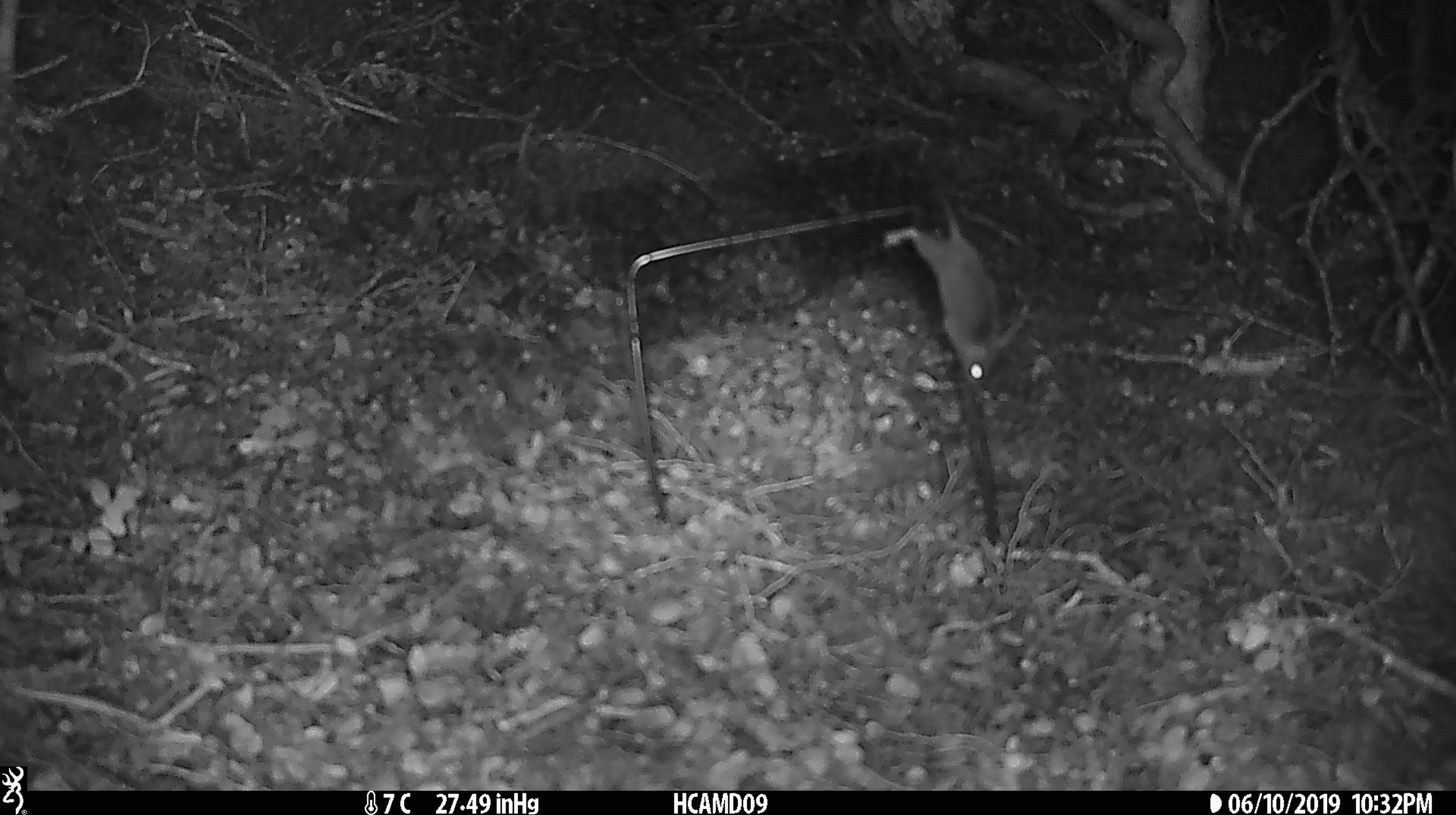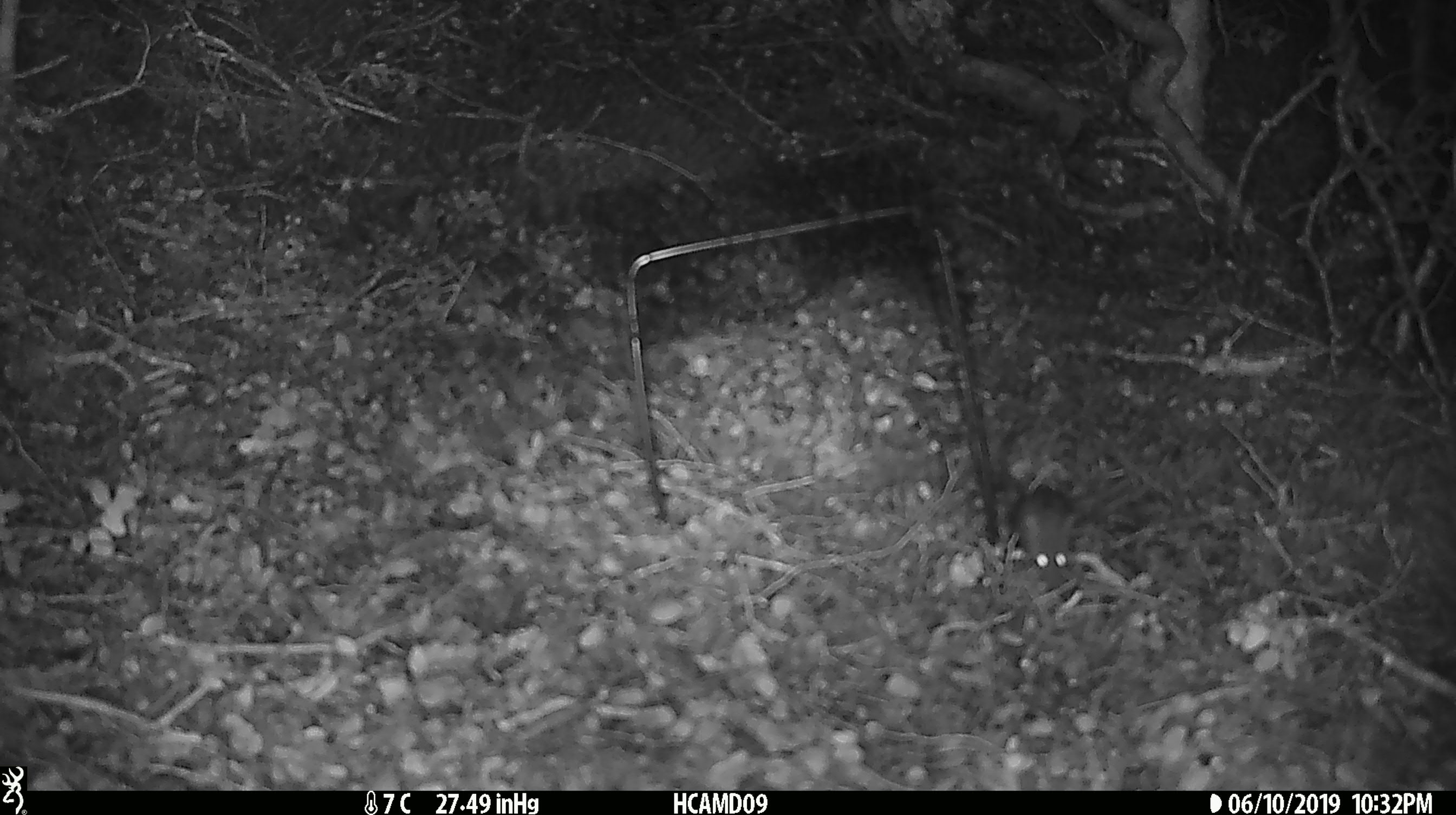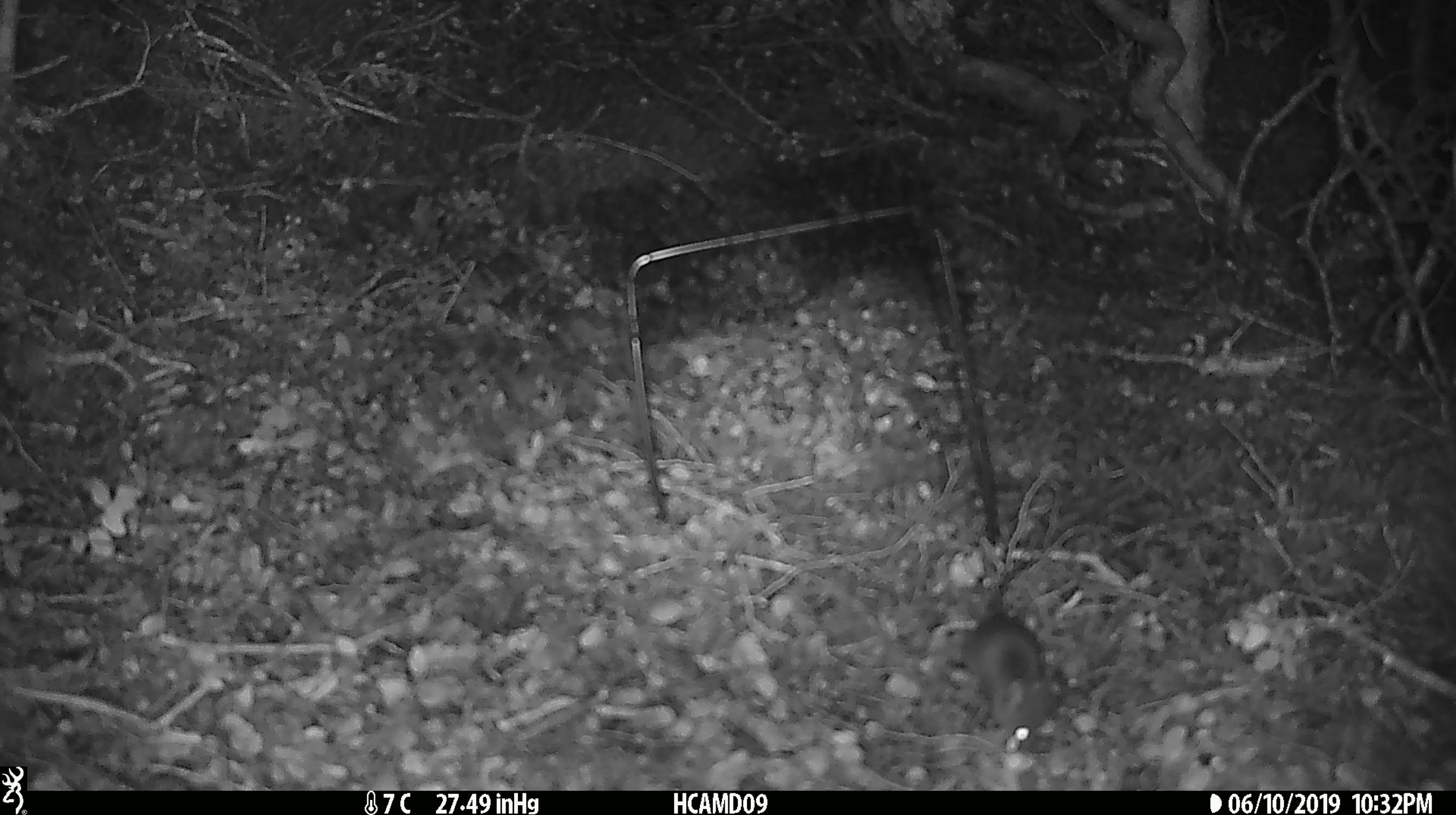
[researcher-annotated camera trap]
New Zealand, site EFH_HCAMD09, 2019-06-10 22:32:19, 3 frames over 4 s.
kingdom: Animalia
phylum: Chordata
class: Mammalia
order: Rodentia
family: Muridae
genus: Mus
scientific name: Mus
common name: mouse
Mouse (Mus).